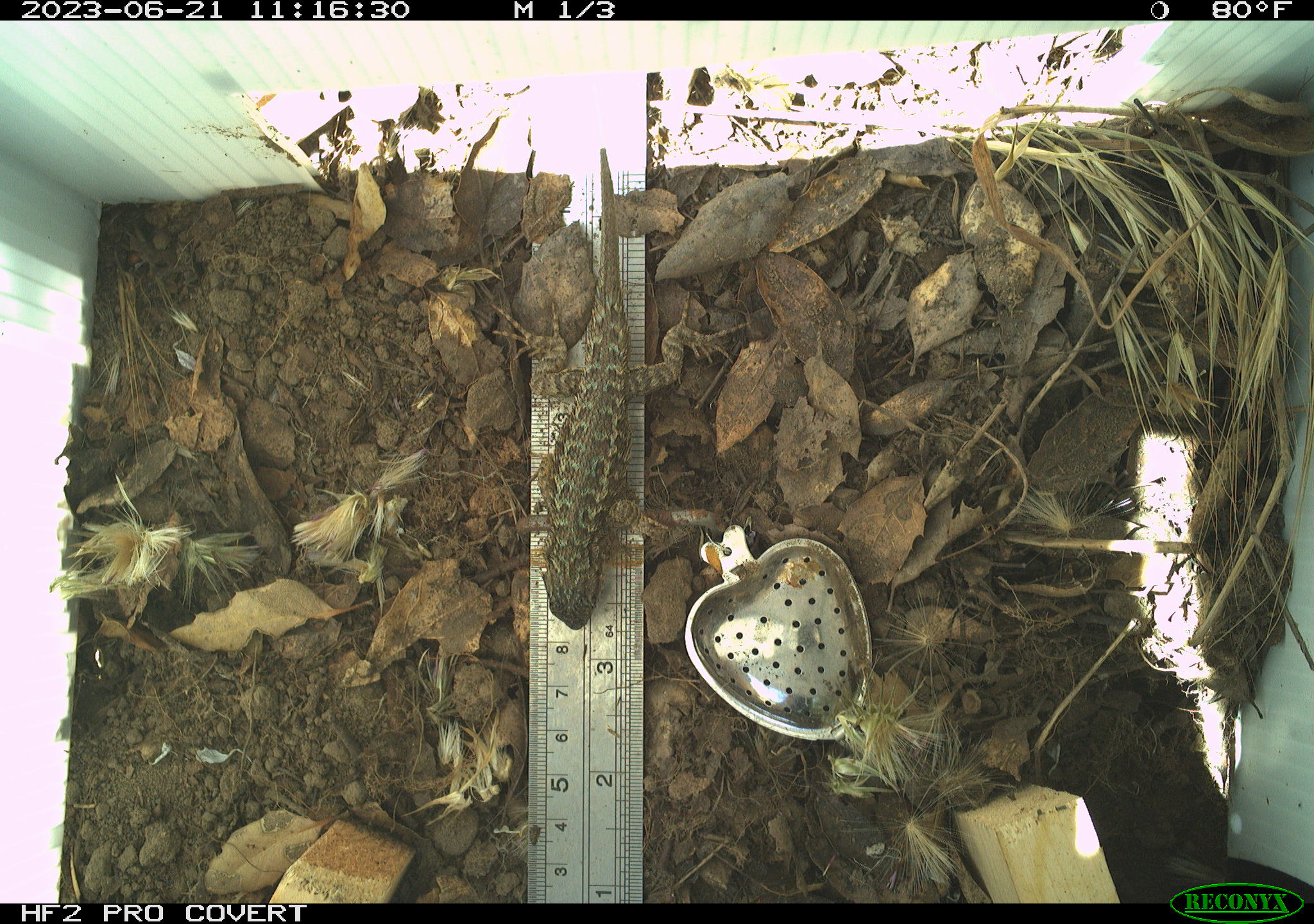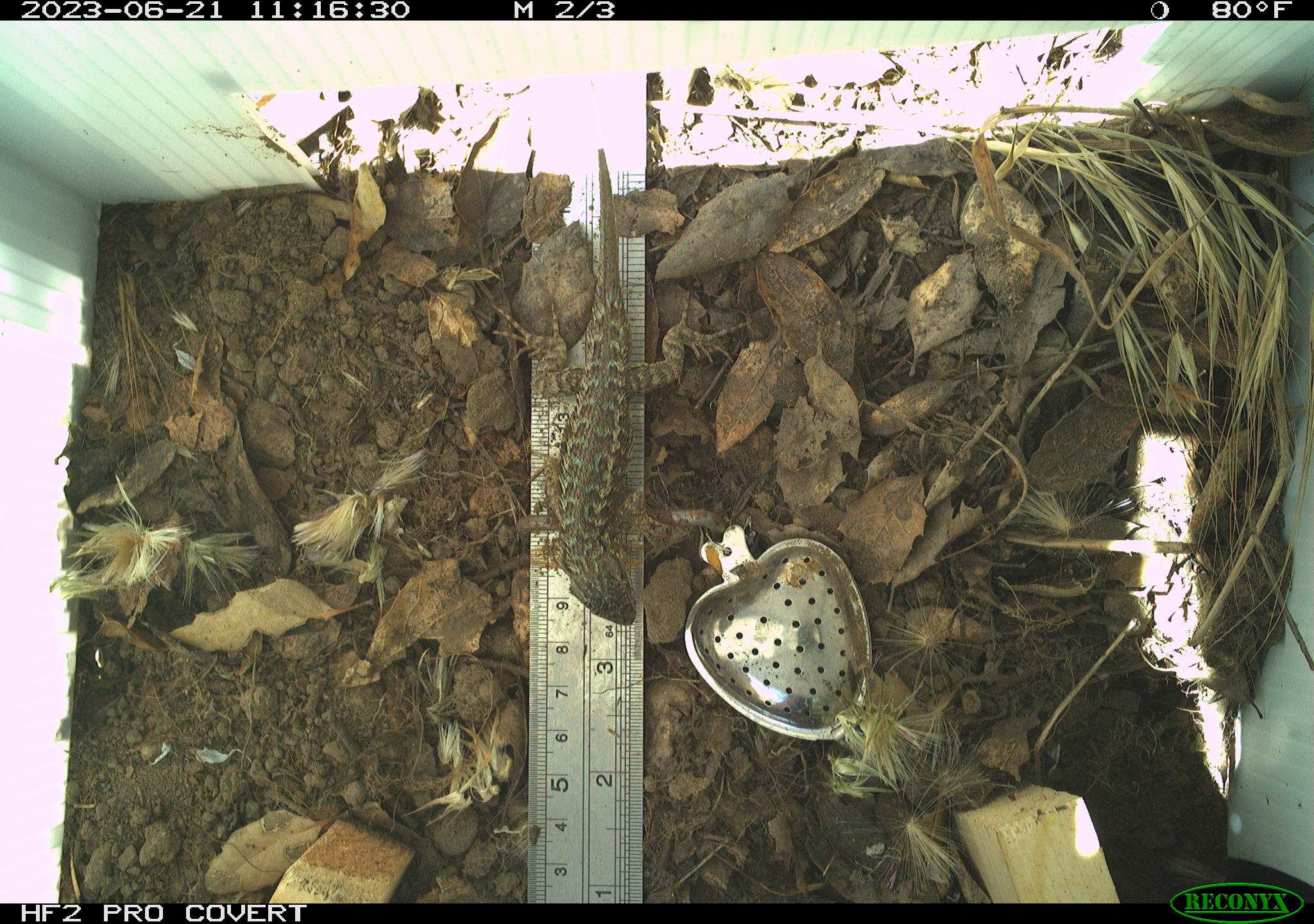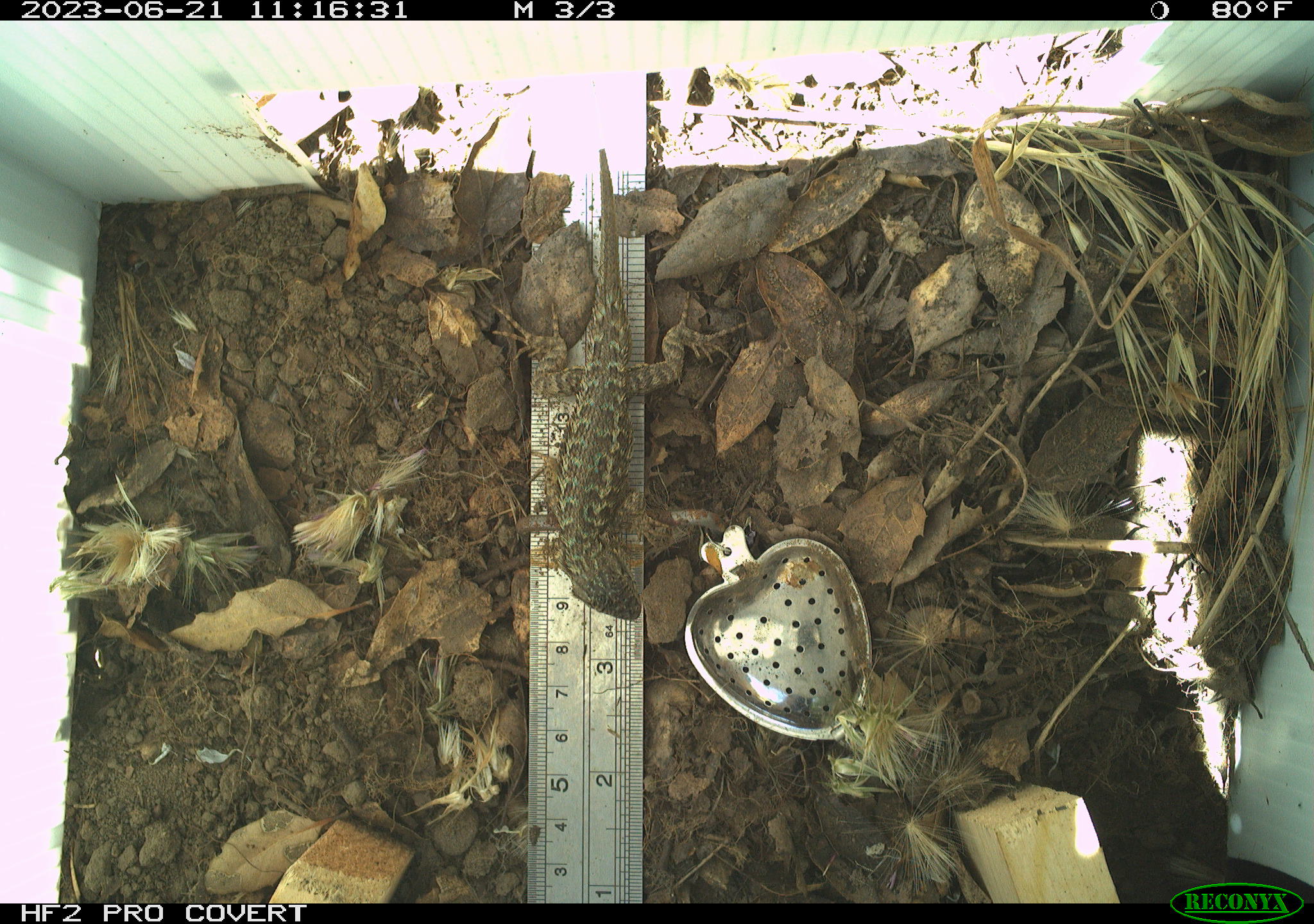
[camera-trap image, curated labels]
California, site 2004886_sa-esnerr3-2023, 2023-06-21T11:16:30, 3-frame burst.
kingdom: Animalia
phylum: Chordata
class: Reptilia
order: Squamata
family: Phrynosomatidae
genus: Sceloporus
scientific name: Sceloporus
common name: spiny lizards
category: sceloporus species